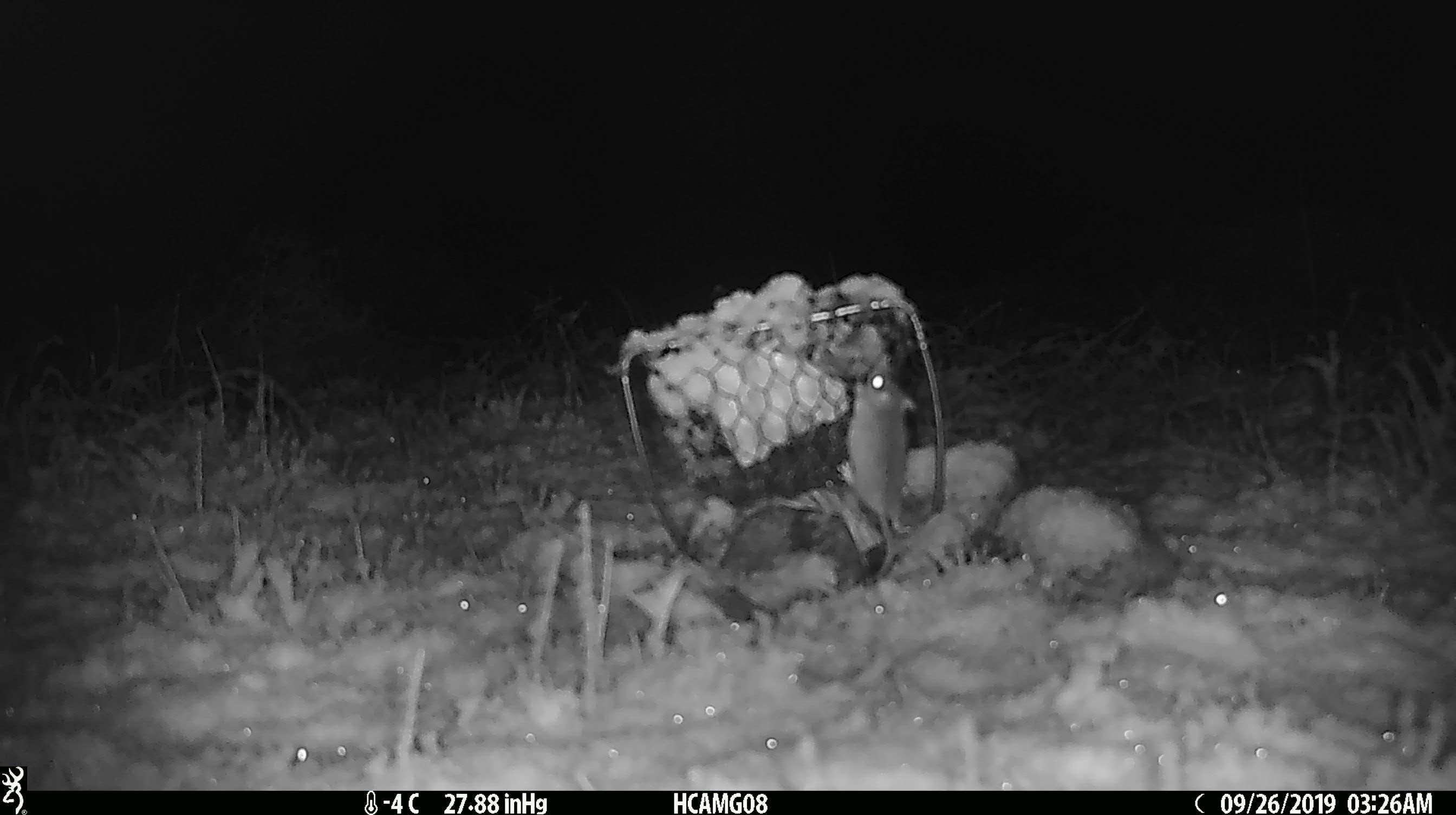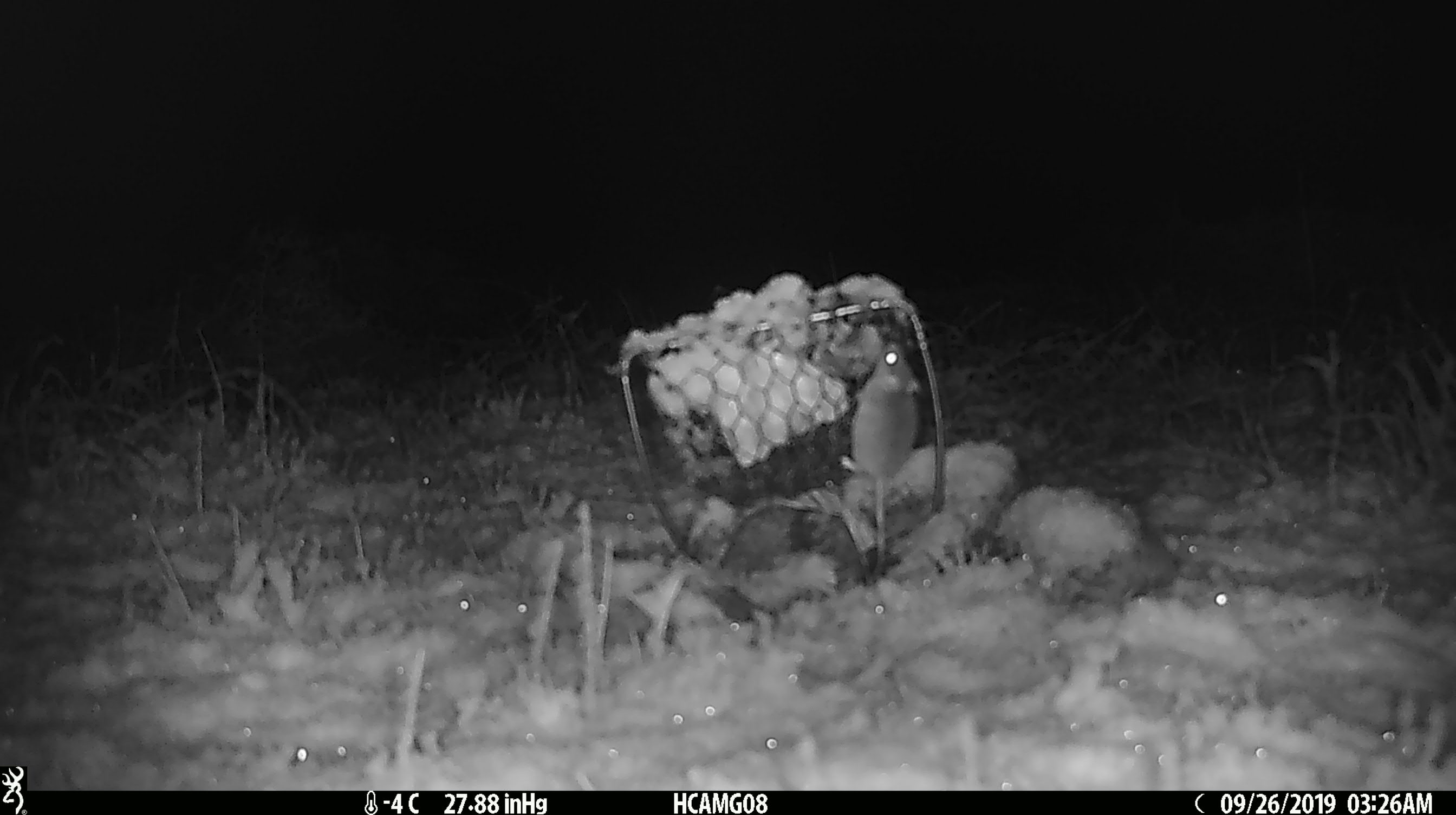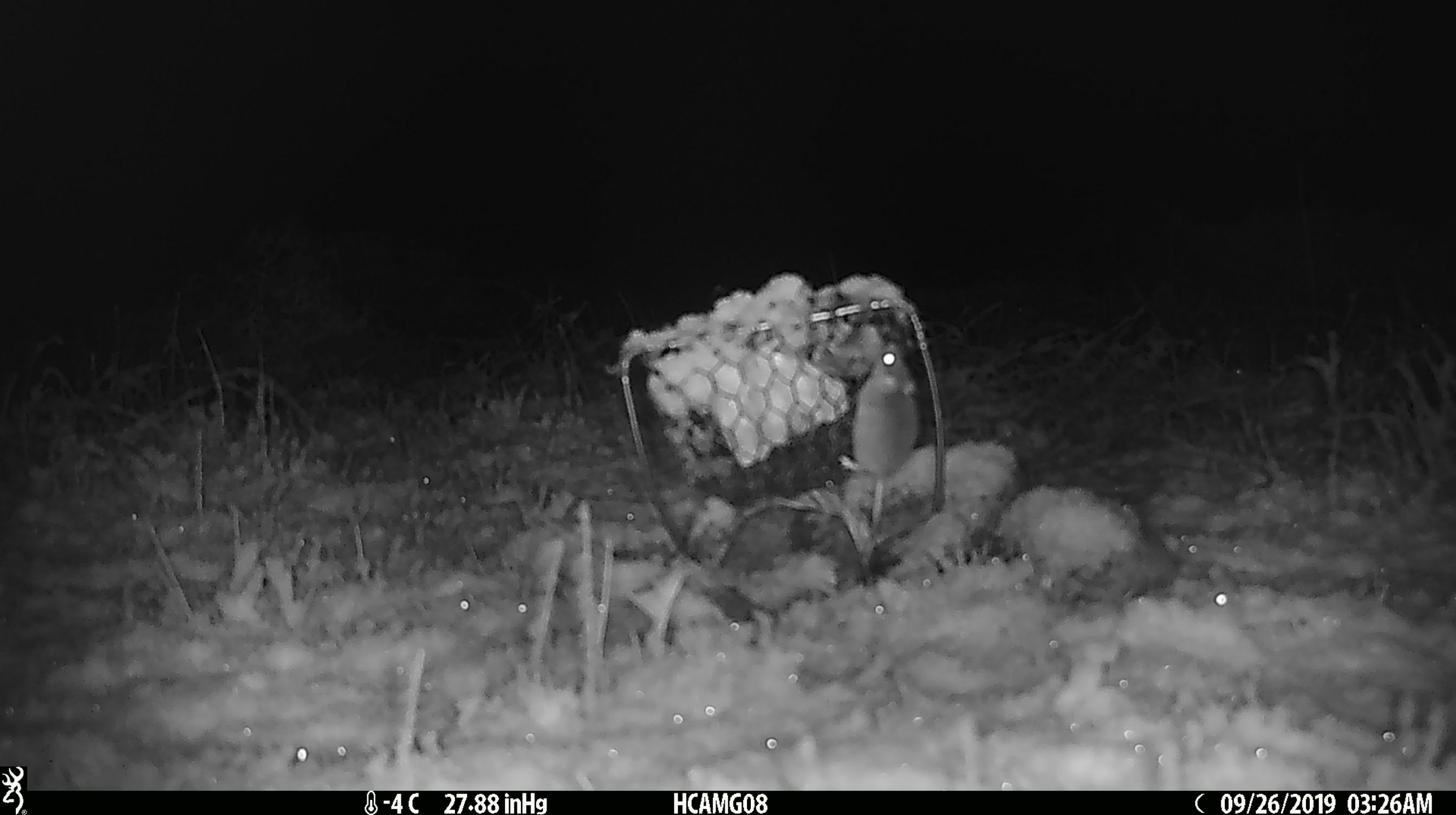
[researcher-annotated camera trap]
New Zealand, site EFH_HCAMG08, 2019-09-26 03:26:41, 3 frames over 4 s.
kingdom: Animalia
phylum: Chordata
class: Mammalia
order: Rodentia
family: Muridae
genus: Mus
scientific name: Mus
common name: mouse